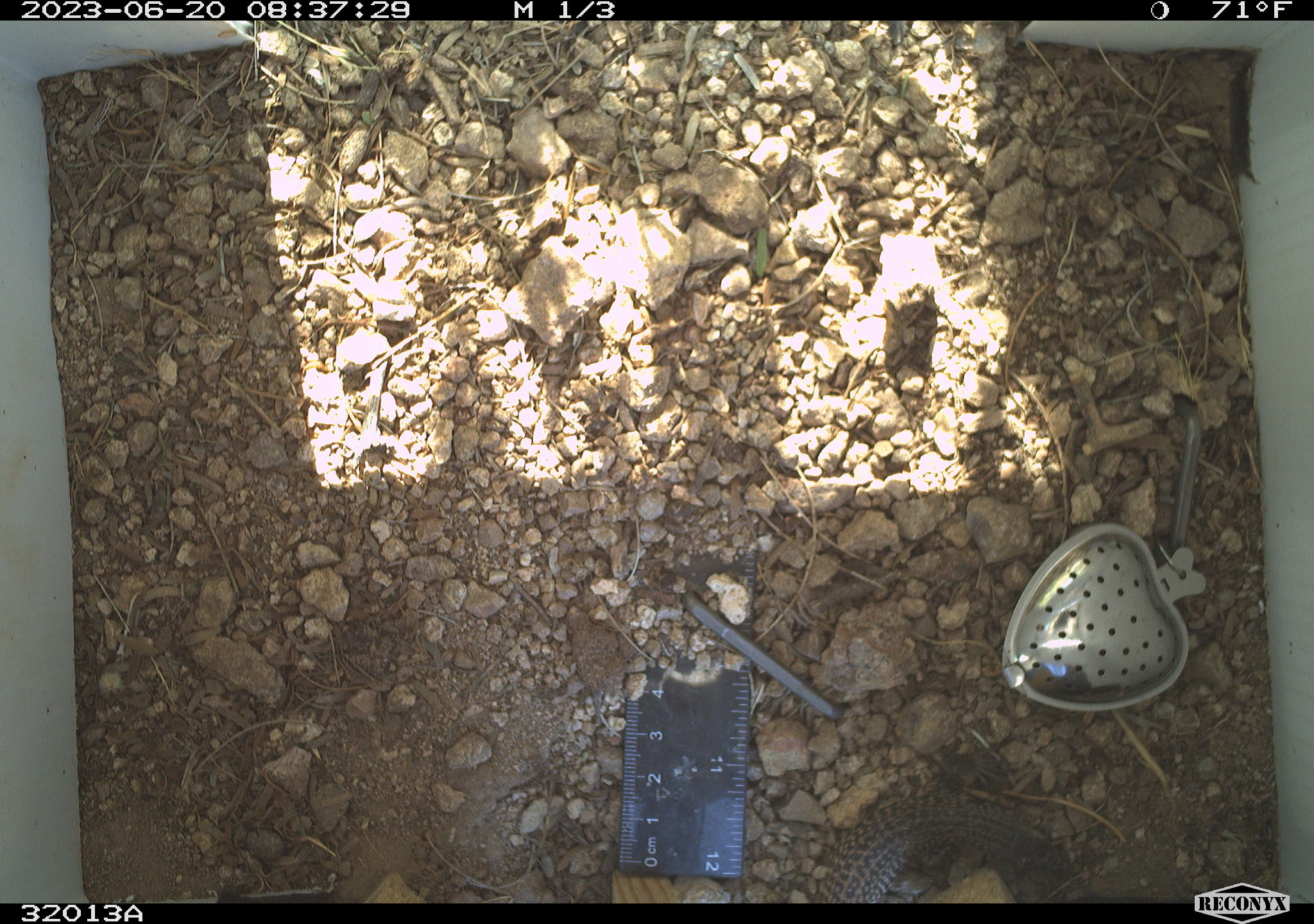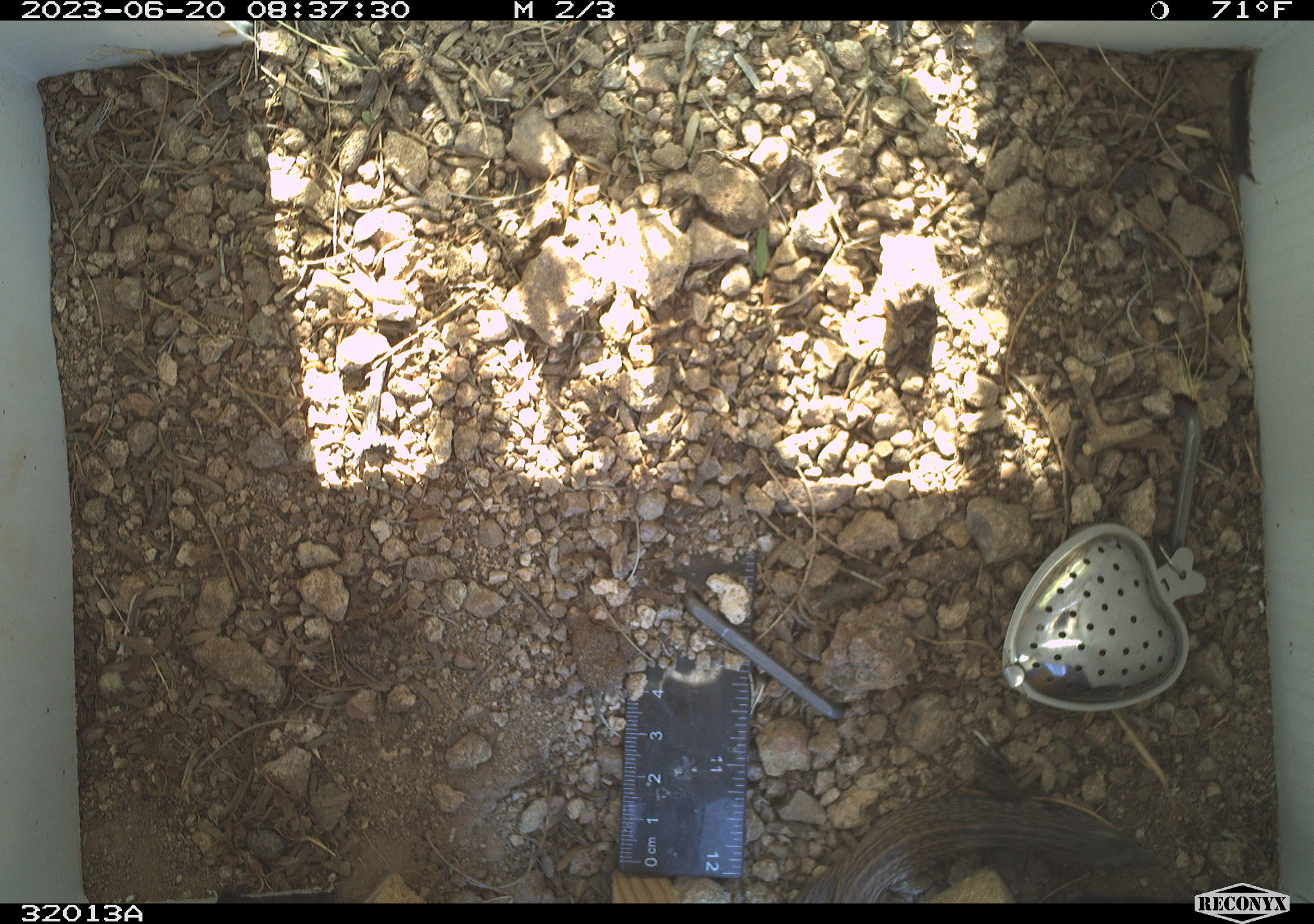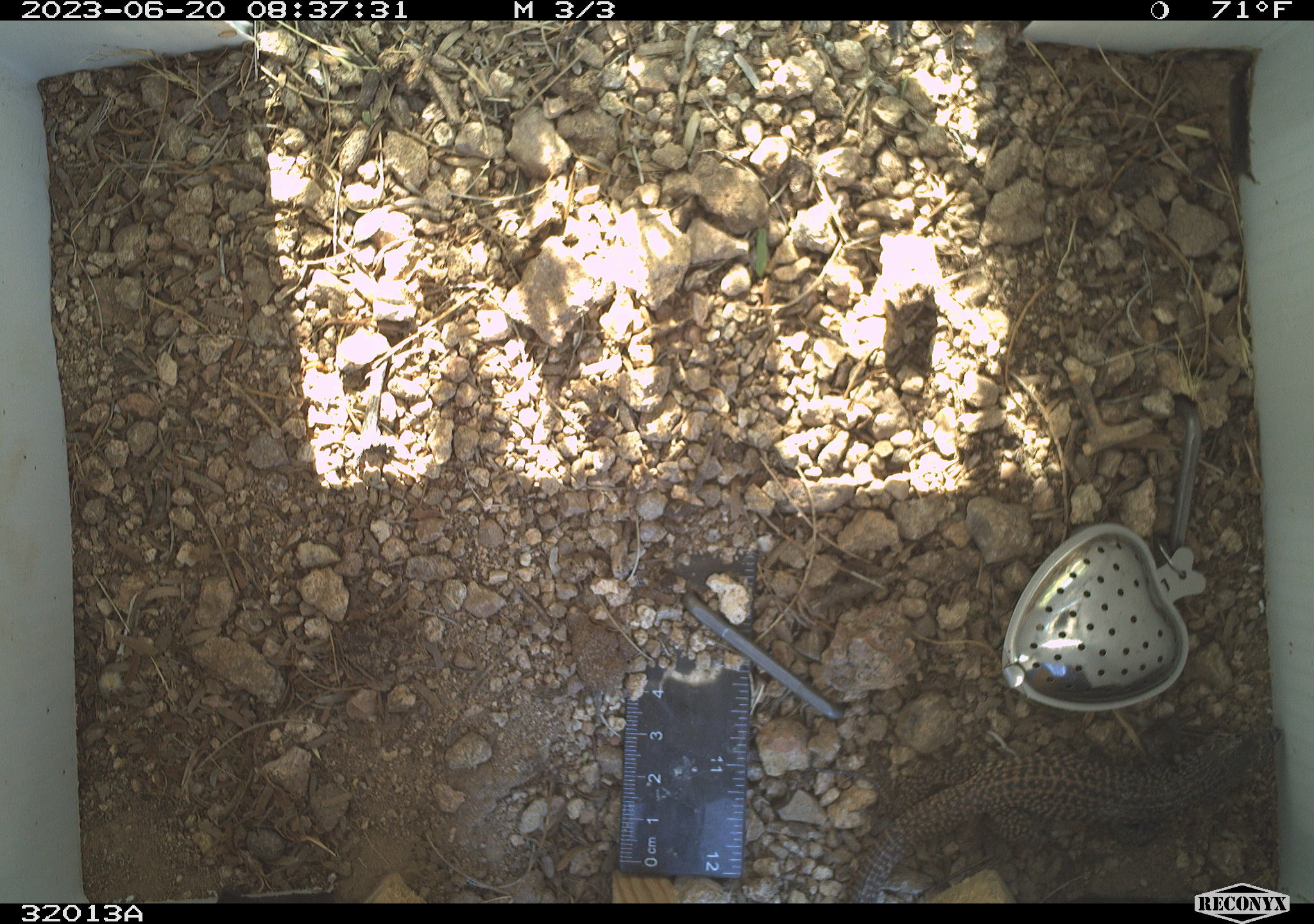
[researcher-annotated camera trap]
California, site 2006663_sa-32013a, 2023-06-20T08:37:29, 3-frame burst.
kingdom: Animalia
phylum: Chordata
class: Reptilia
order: Squamata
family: Teiidae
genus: Aspidoscelis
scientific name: Aspidoscelis tigris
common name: western whiptail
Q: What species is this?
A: Western whiptail (Aspidoscelis tigris).